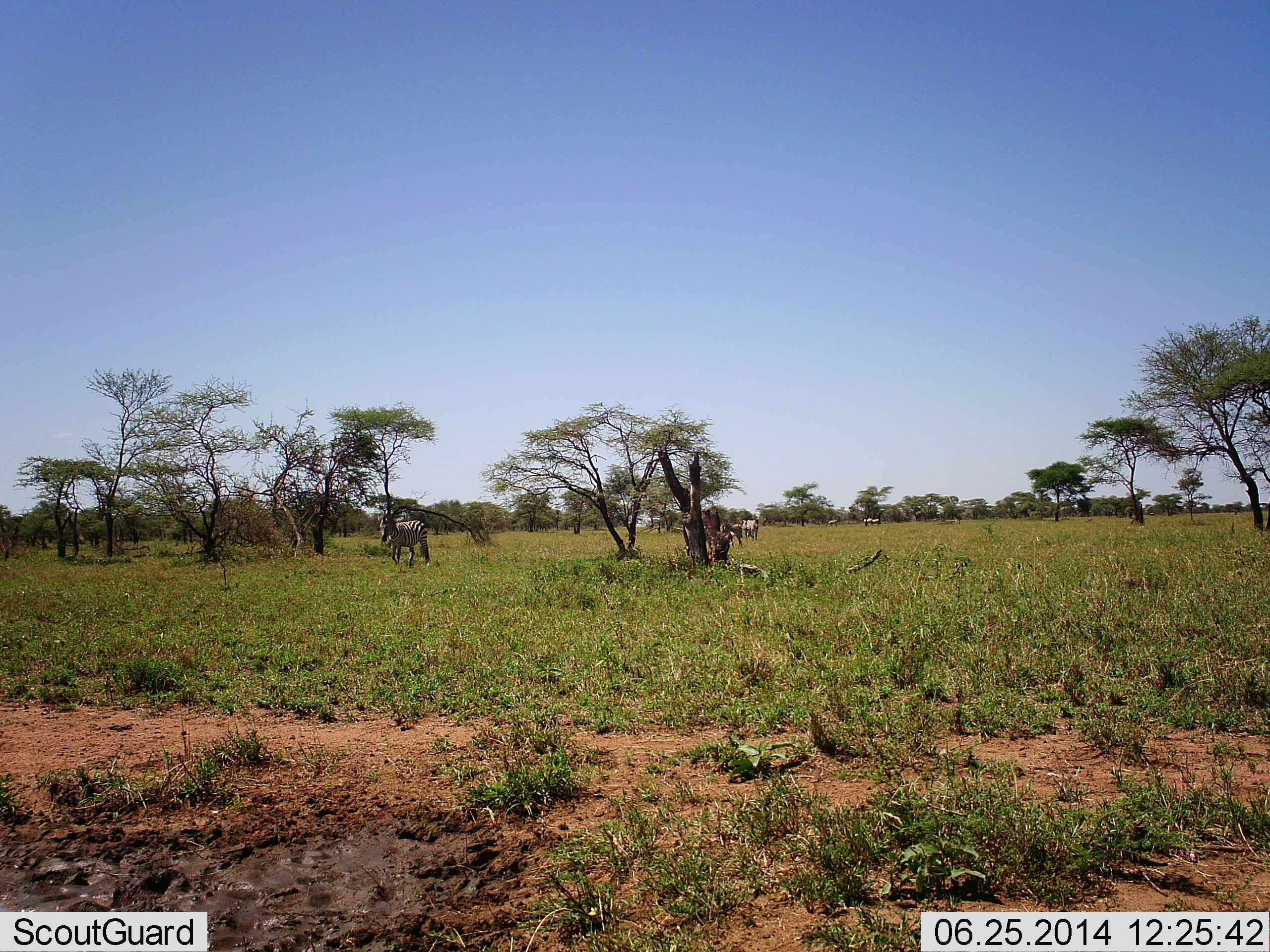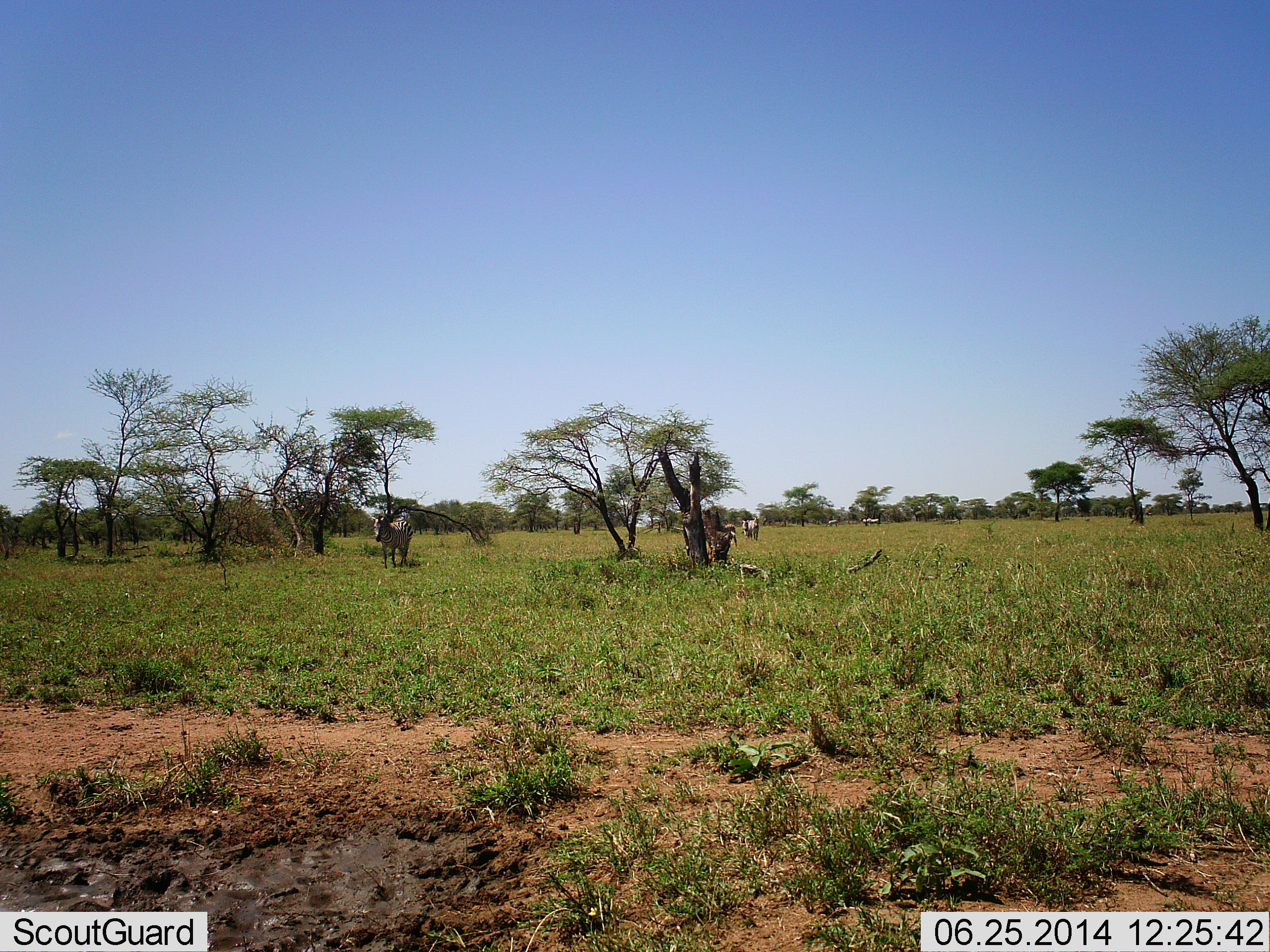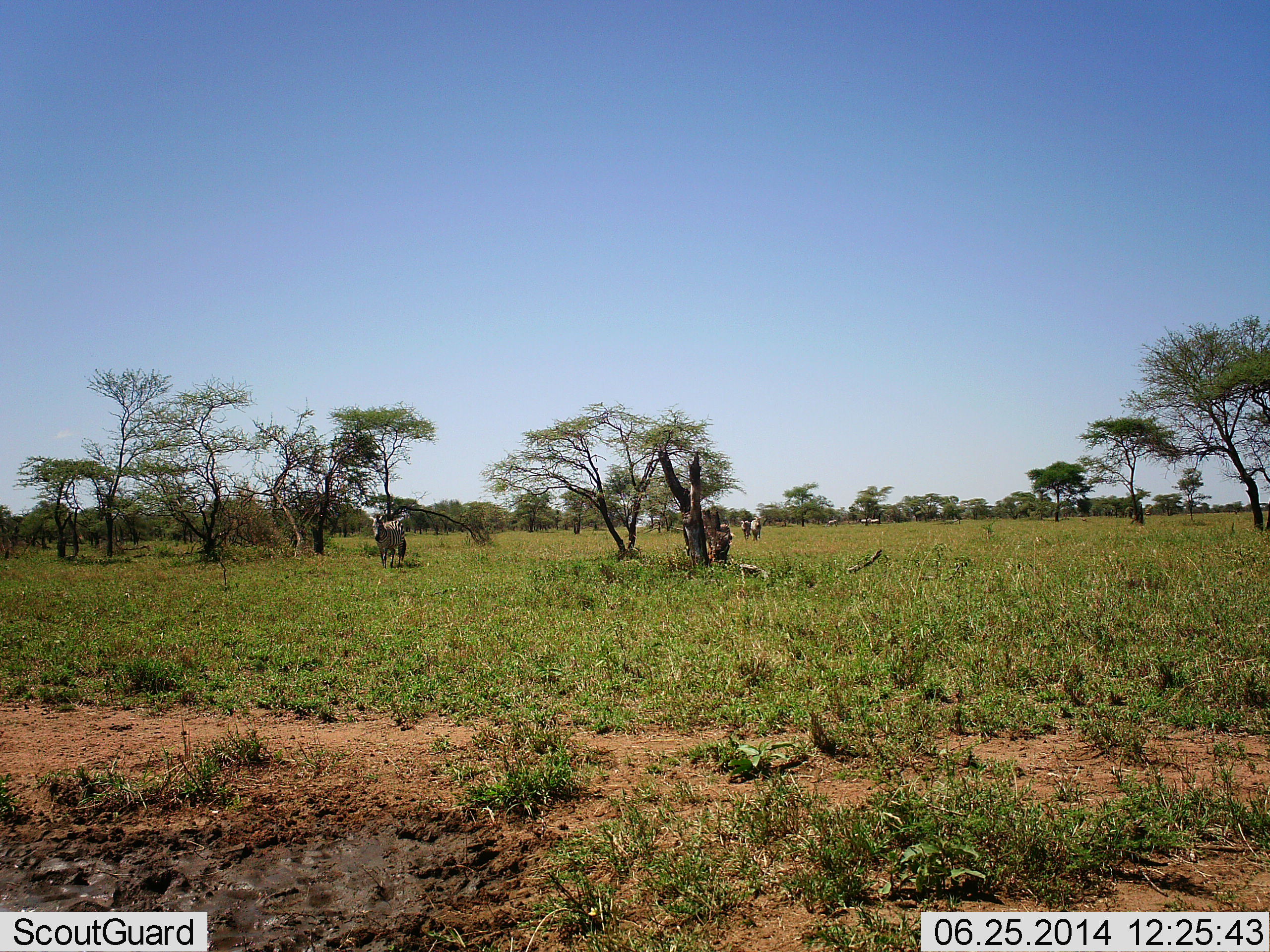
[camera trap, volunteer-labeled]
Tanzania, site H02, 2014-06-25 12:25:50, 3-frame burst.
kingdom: Animalia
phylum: Chordata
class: Mammalia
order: Perissodactyla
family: Equidae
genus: Equus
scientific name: Equus quagga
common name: plains zebra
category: zebra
Zebra (plains zebra) (Equus quagga), count 5. Behavior (volunteer vote fractions): standing 10%, resting 0%, moving 90%, interacting 0%. Young present (vote fraction): 10%. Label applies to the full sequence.